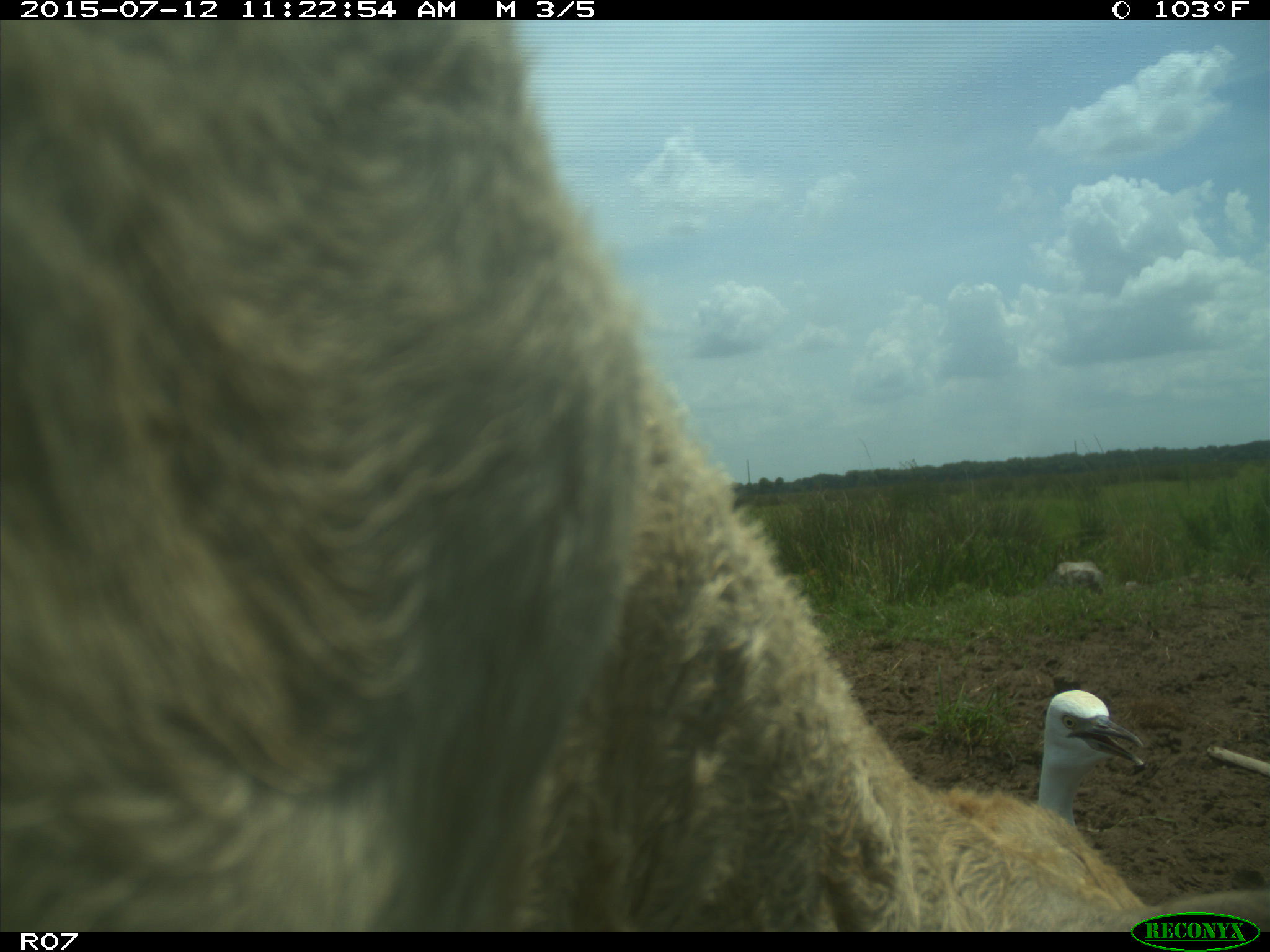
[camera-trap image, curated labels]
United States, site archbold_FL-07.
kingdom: Animalia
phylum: Chordata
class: Mammalia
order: Artiodactyla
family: Bovidae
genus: Bos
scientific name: Bos taurus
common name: domestic cow